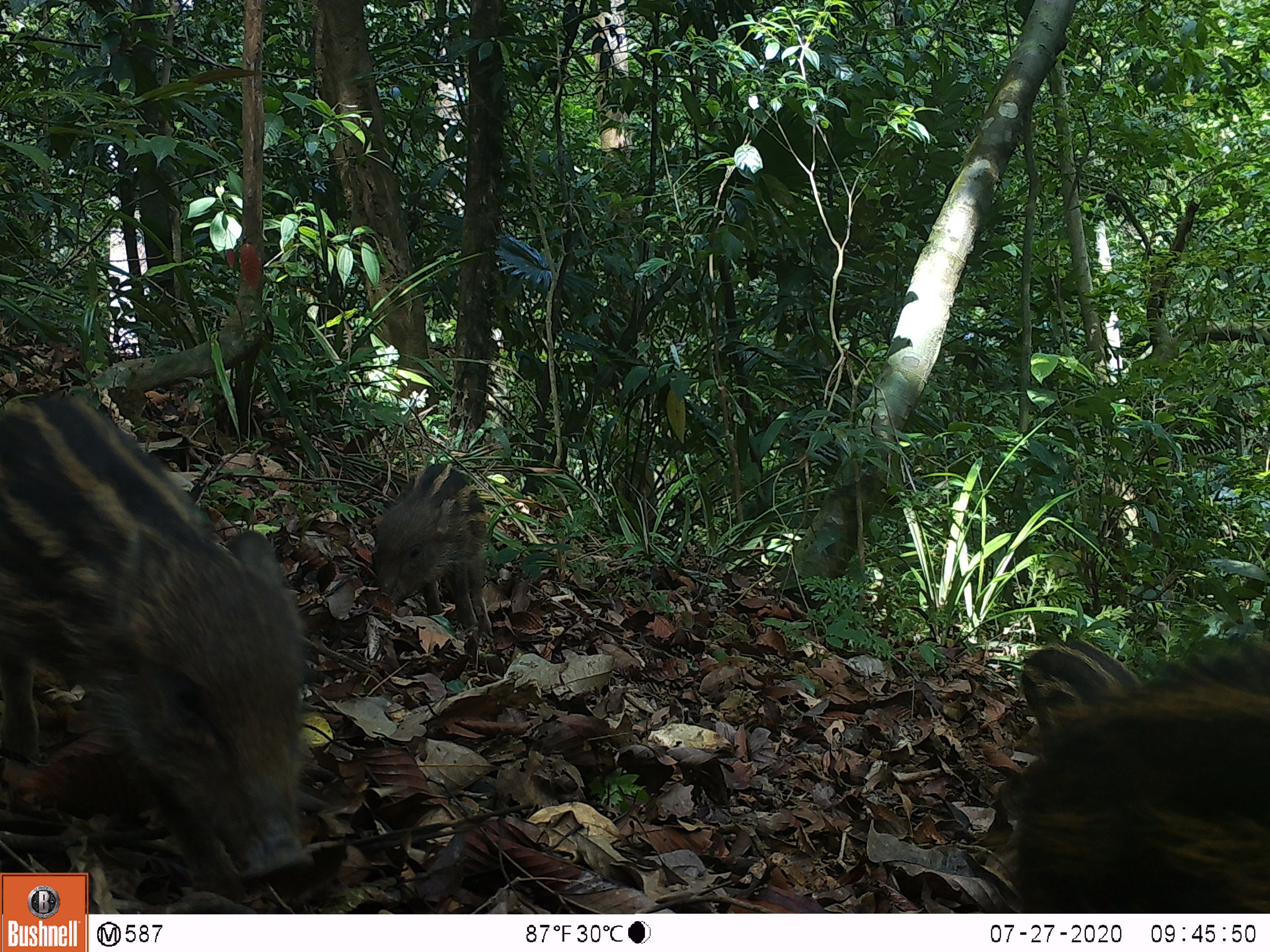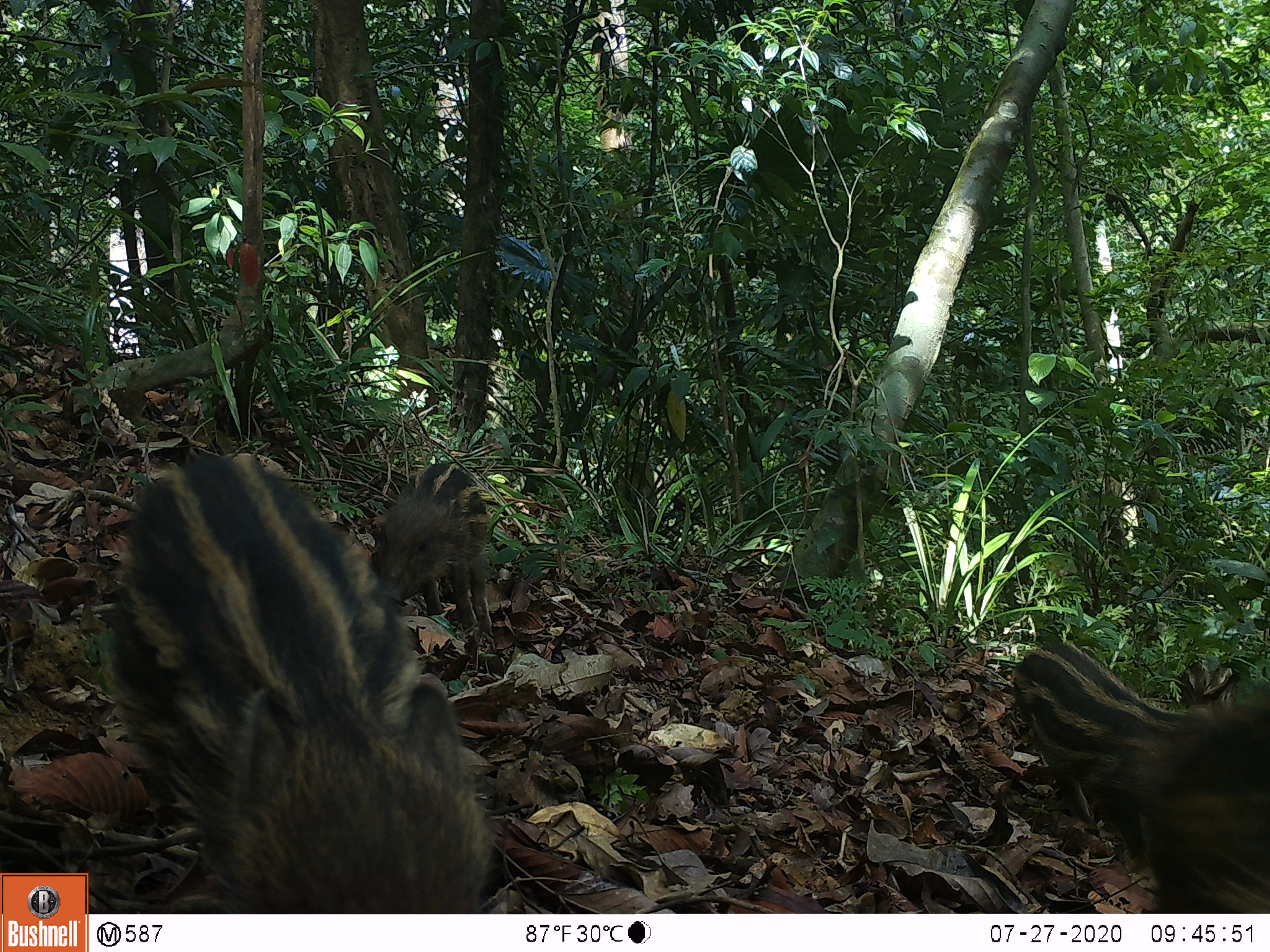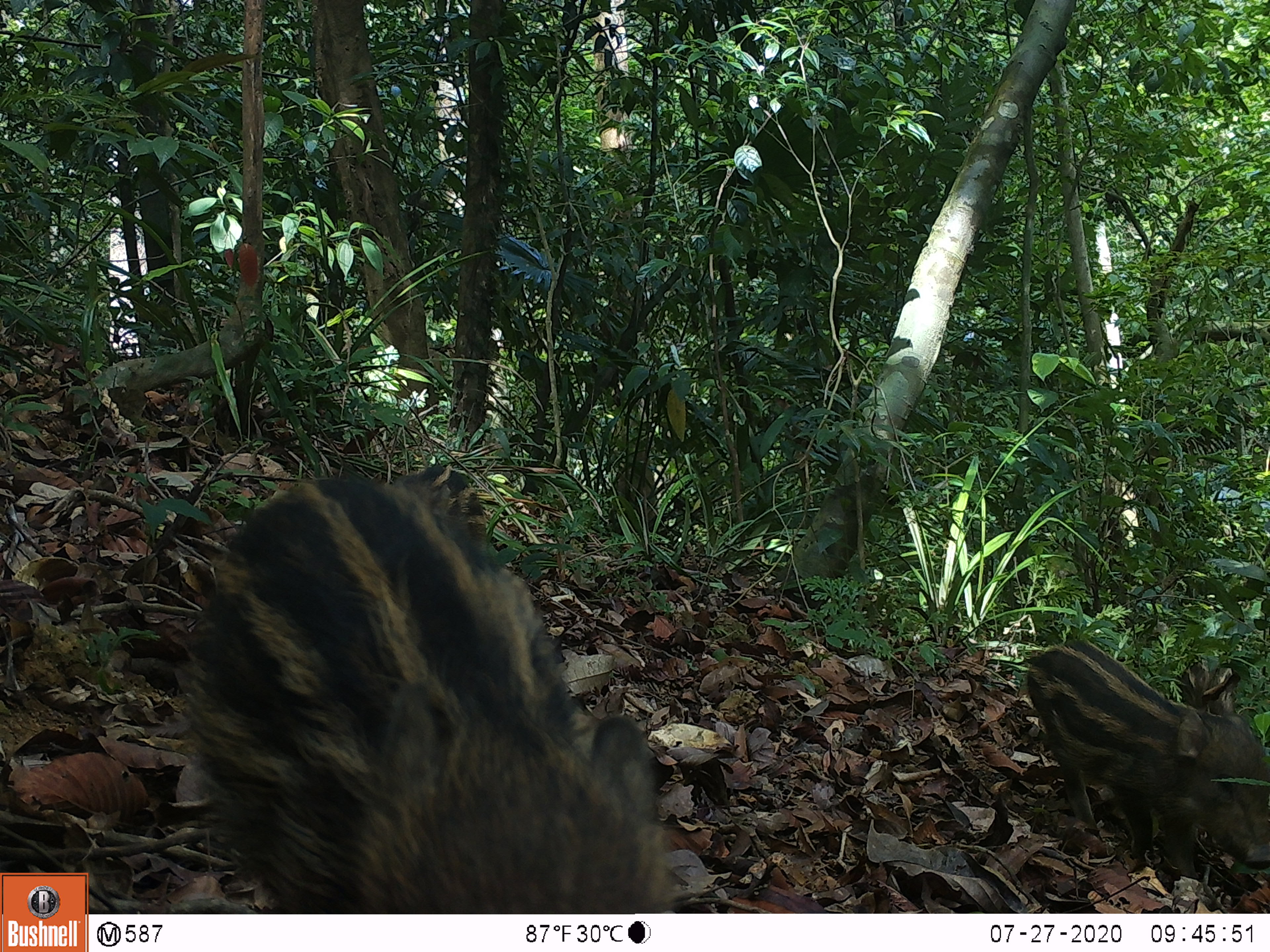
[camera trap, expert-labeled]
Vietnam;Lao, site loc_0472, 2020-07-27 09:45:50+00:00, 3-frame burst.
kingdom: Animalia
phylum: Chordata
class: Mammalia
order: Artiodactyla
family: Suidae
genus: Sus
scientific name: Sus scrofa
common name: eurasian wild pig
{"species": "eurasian wild pig (Sus scrofa)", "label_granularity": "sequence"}